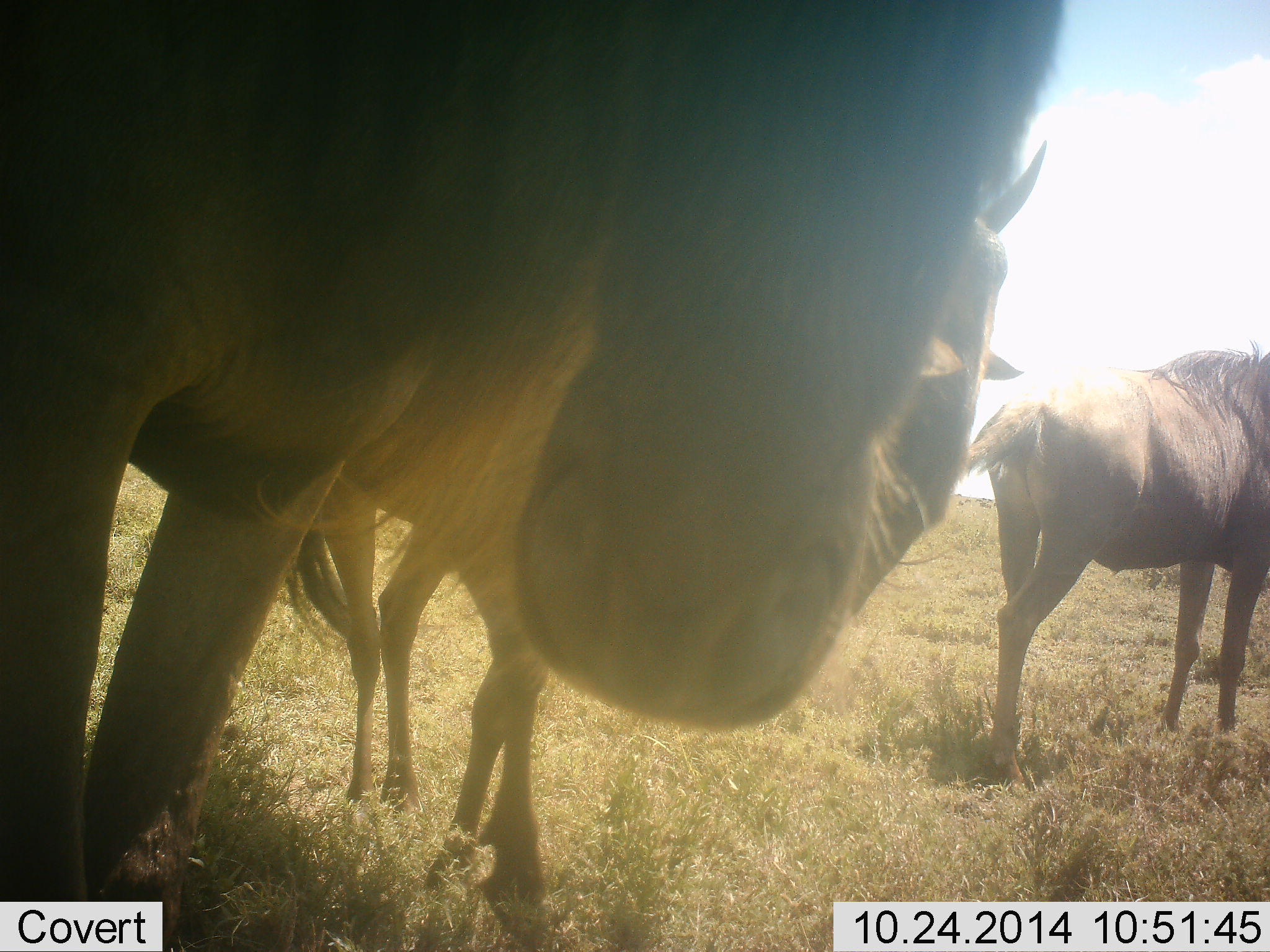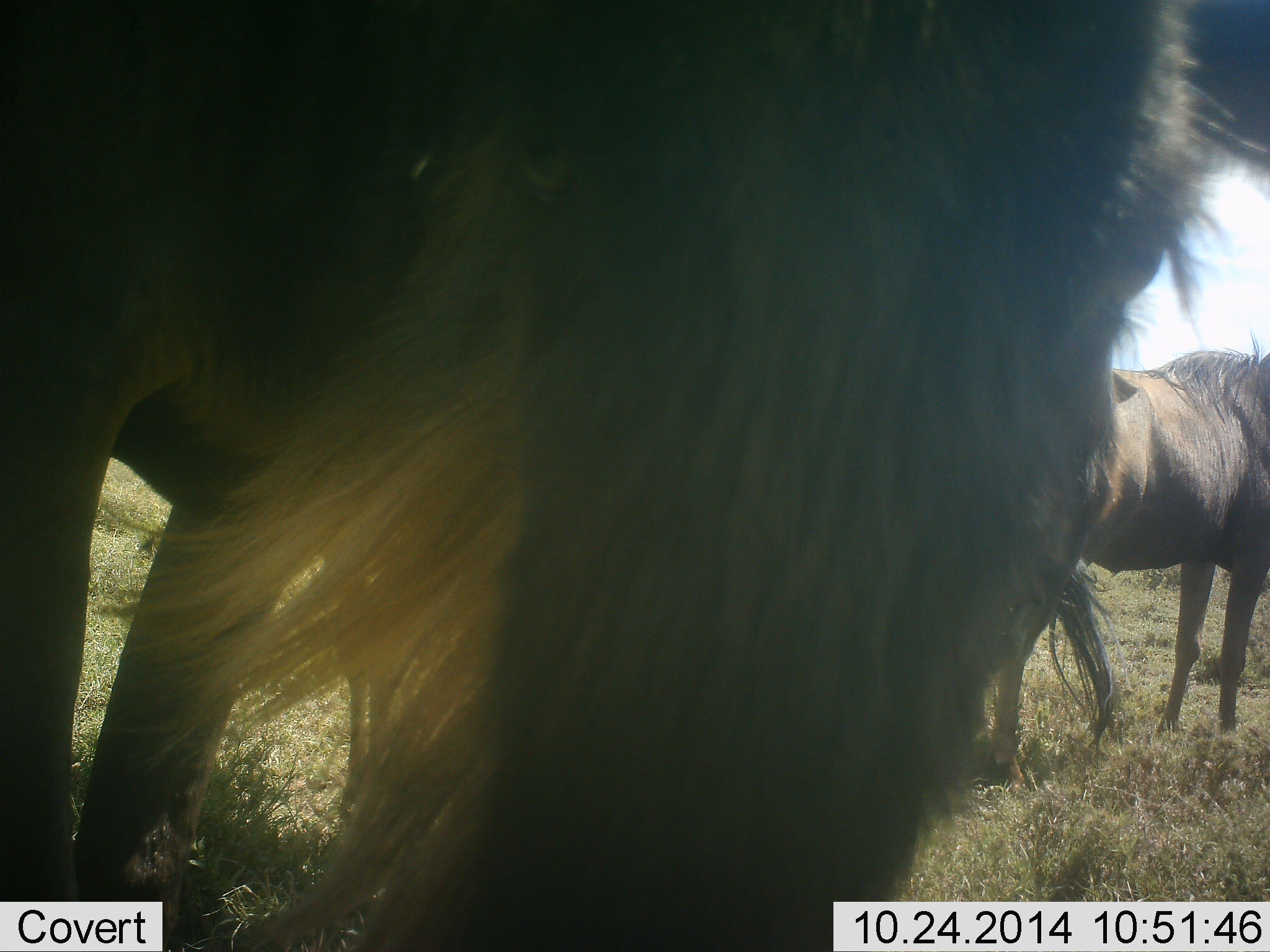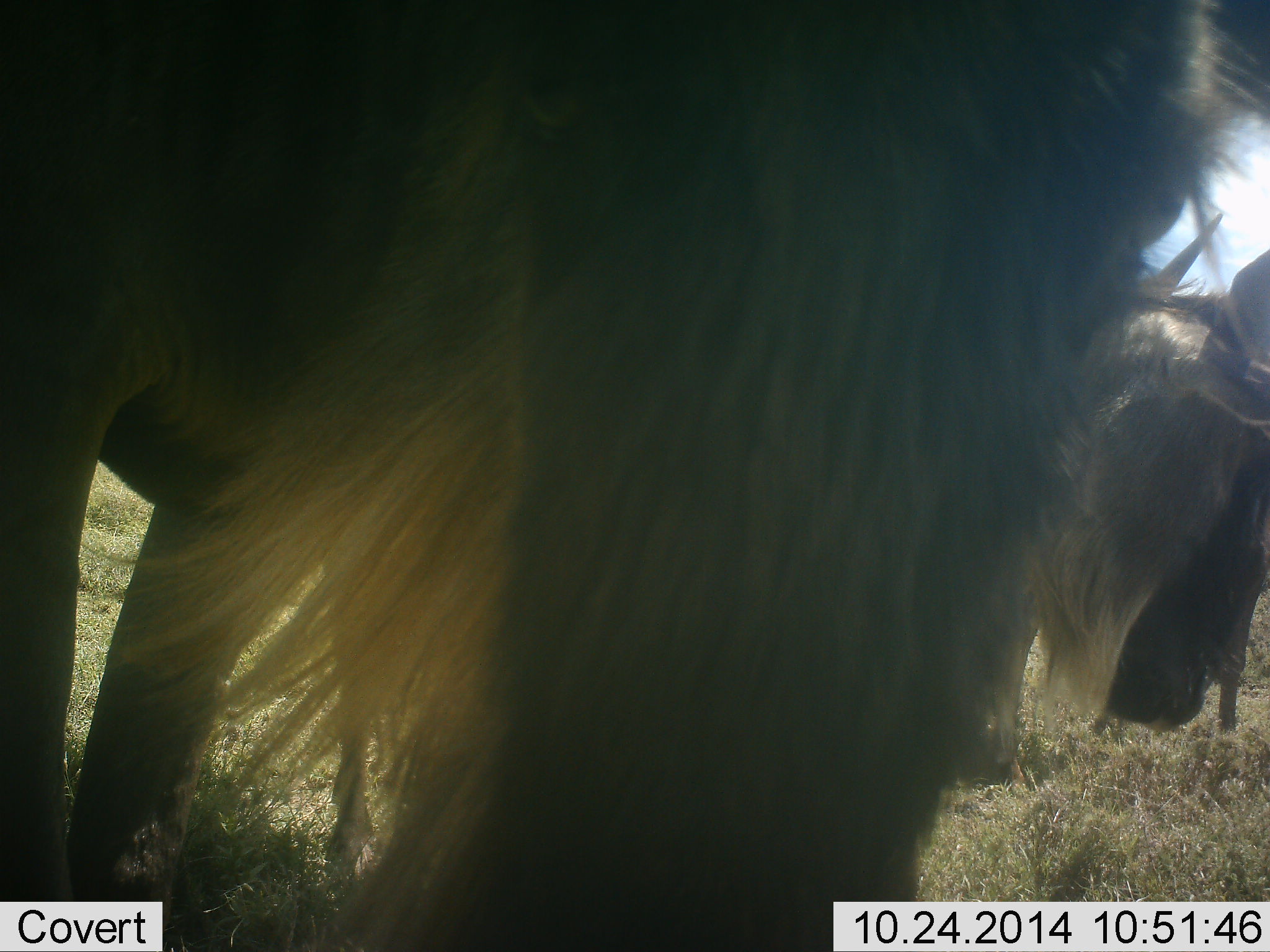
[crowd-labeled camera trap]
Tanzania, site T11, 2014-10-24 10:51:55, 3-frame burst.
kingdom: Animalia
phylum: Chordata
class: Mammalia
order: Artiodactyla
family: Bovidae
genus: Connochaetes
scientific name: Connochaetes taurinus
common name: blue wildebeest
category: wildebeest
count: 3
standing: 90%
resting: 10%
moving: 30%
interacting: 0%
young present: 0%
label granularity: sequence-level